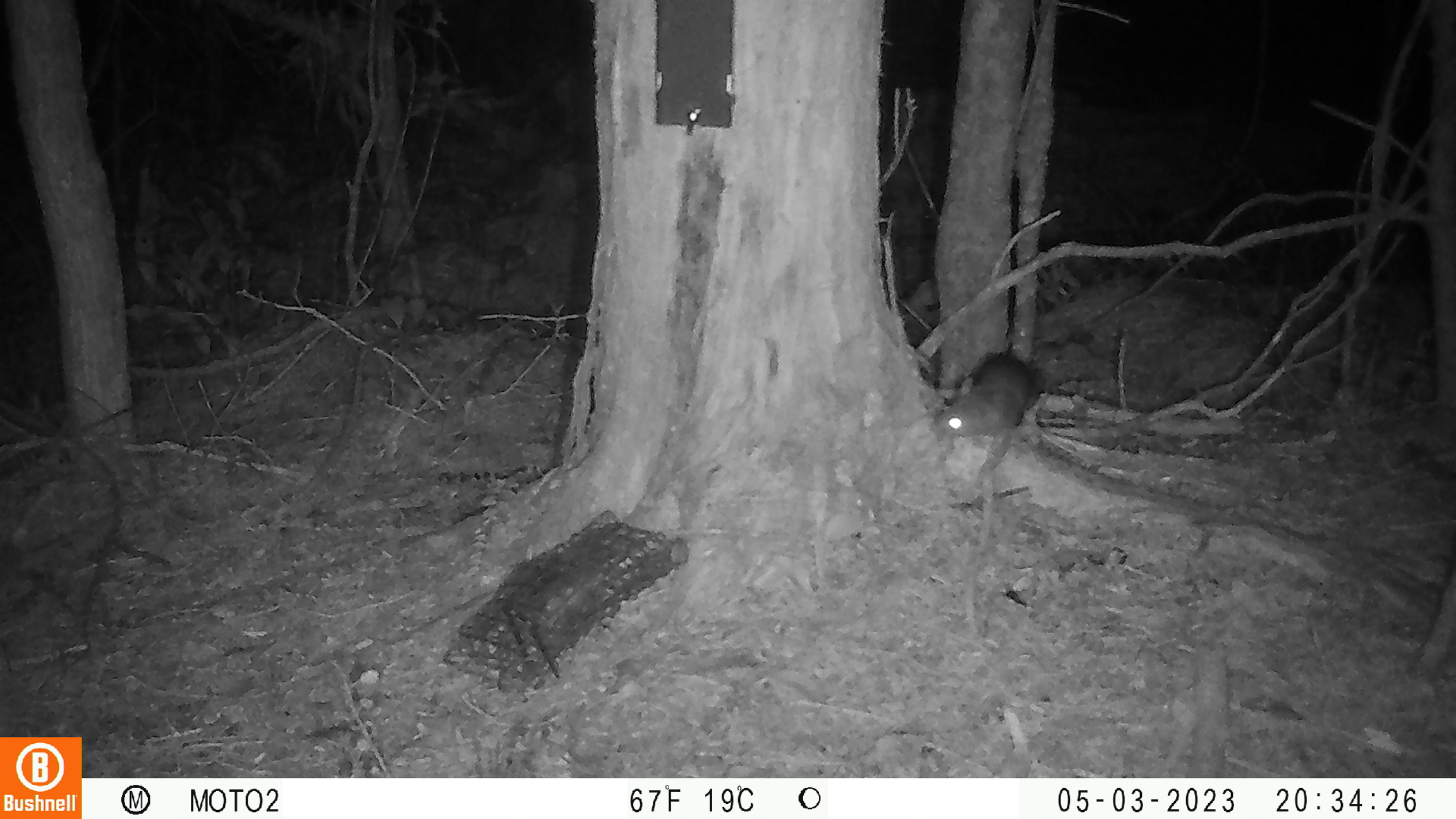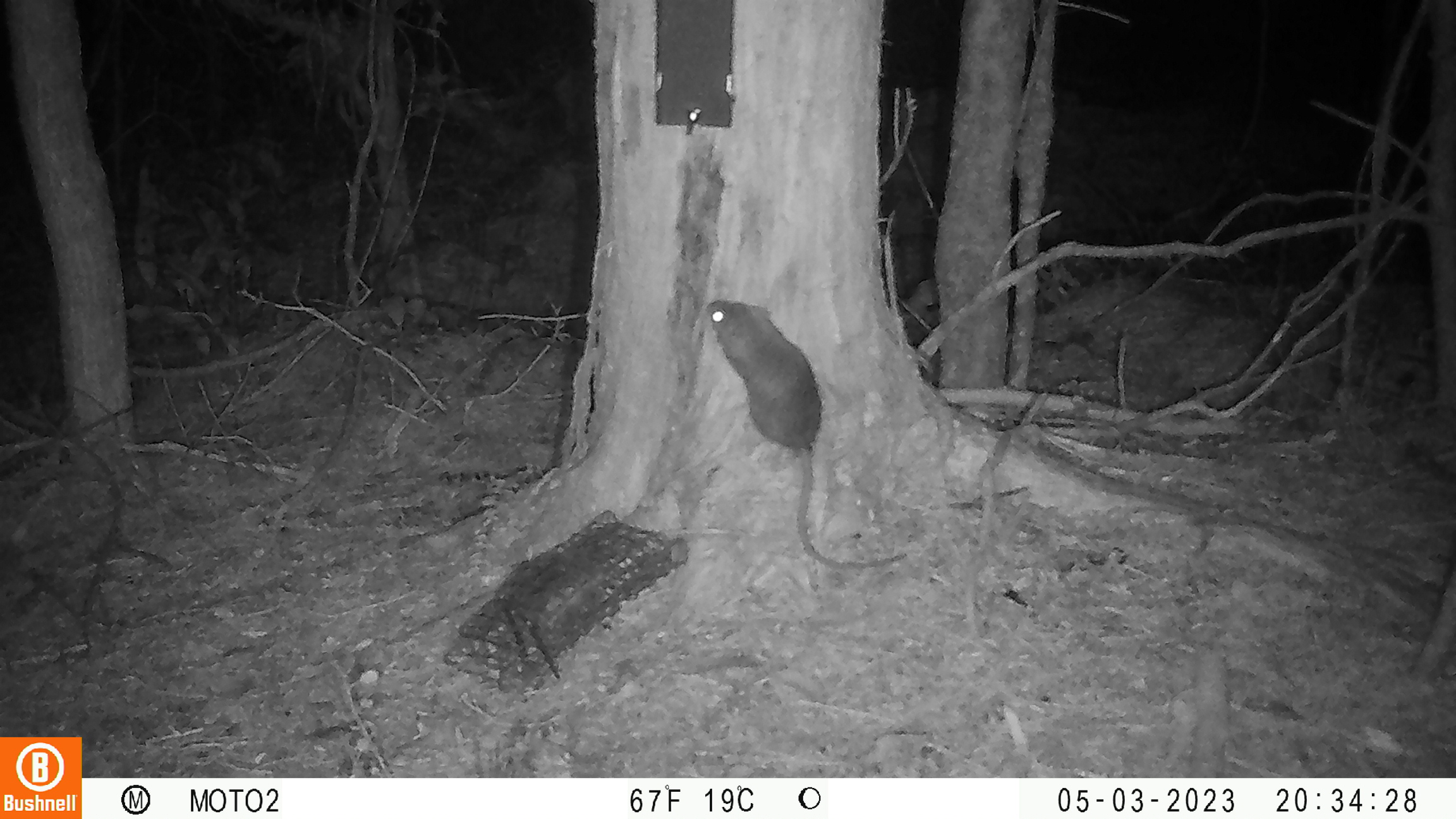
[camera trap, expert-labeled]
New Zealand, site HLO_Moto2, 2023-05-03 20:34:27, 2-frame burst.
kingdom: Animalia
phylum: Chordata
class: Mammalia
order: Rodentia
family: Muridae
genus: Rattus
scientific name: Rattus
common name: rat